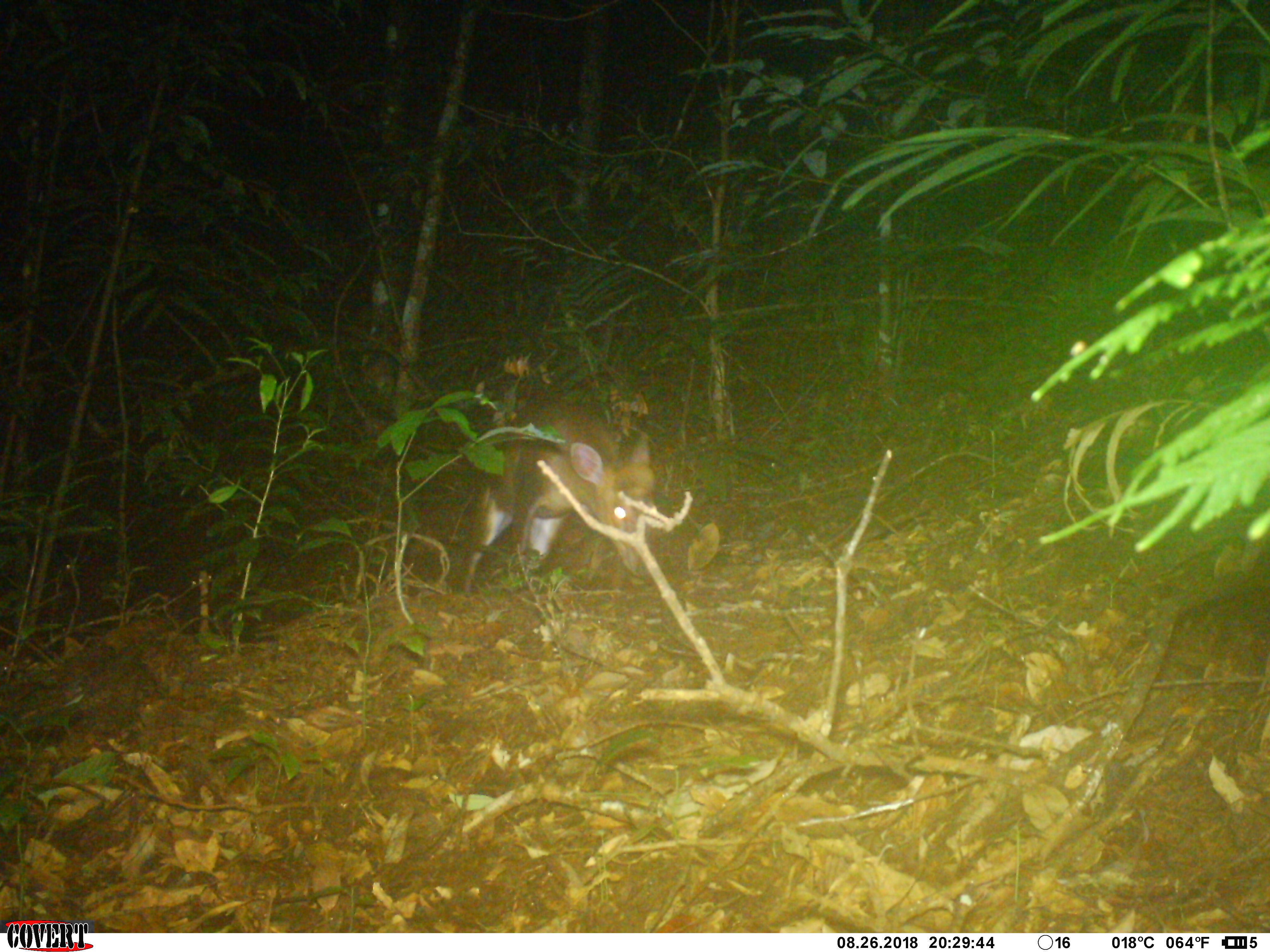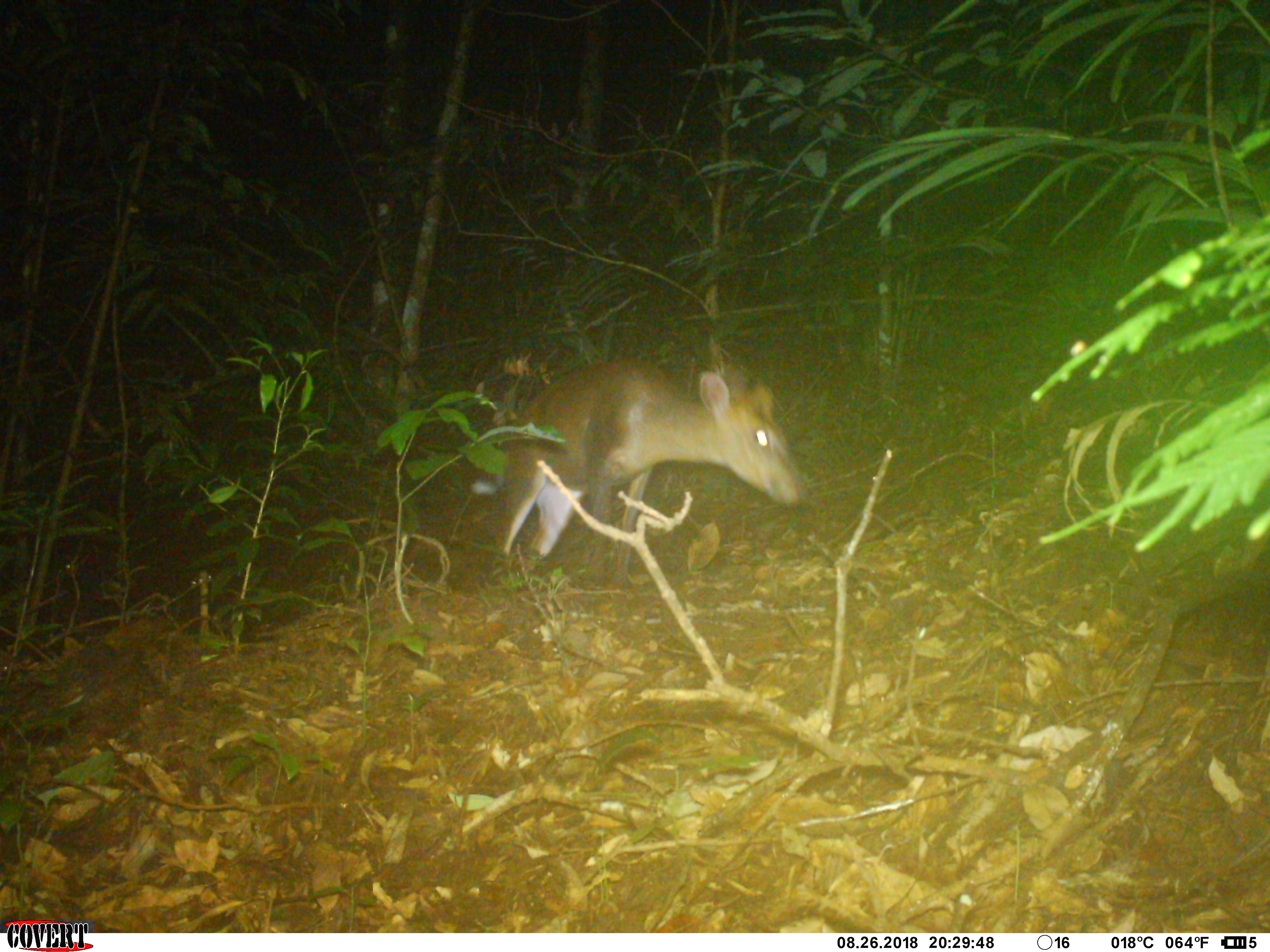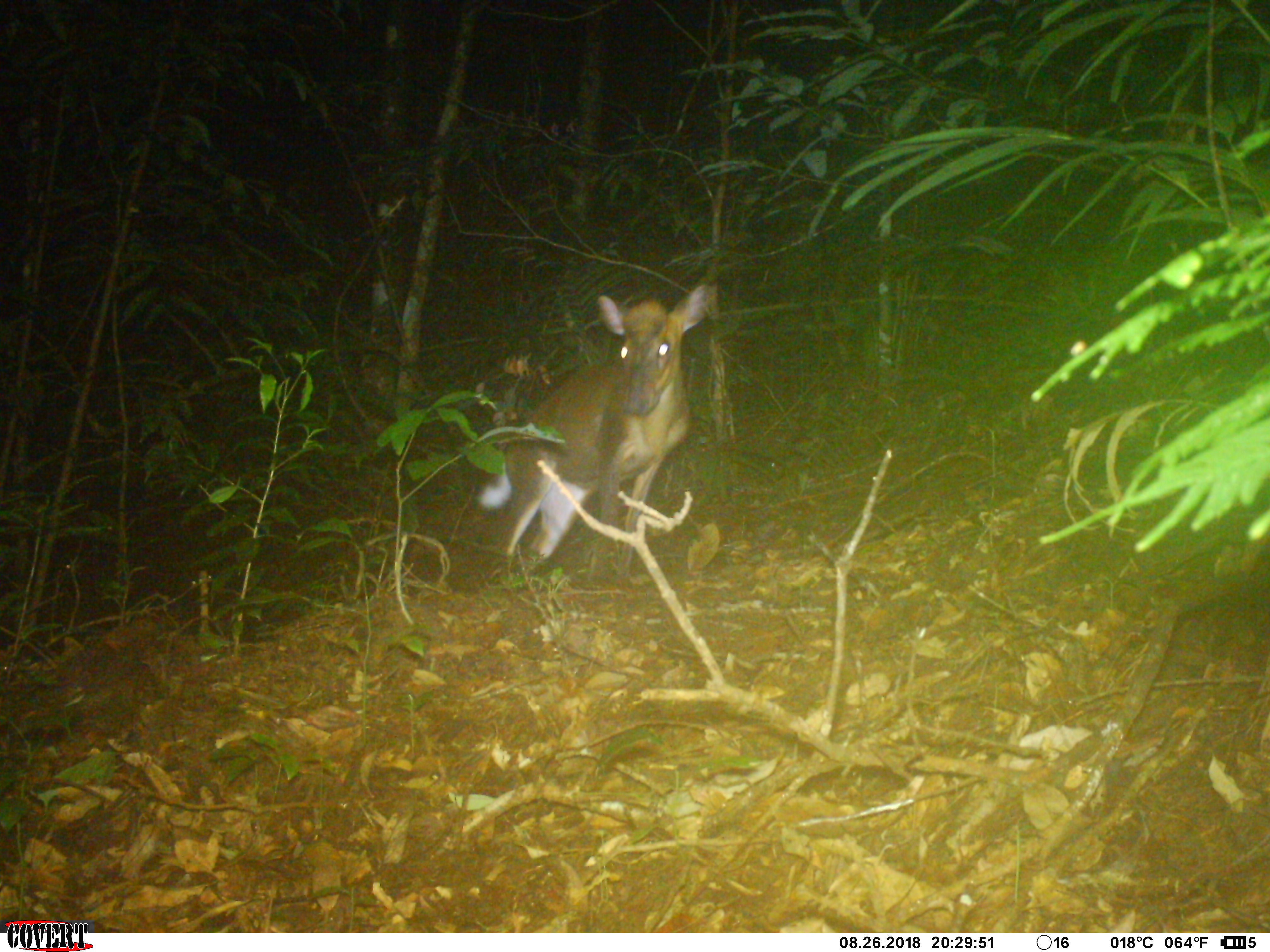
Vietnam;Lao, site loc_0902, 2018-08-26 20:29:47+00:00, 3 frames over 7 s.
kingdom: Animalia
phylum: Chordata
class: Mammalia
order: Artiodactyla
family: Cervidae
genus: Muntiacus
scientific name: Muntiacus rooseveltorum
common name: roosevelt's muntjac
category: roosevelts muntjac group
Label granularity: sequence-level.